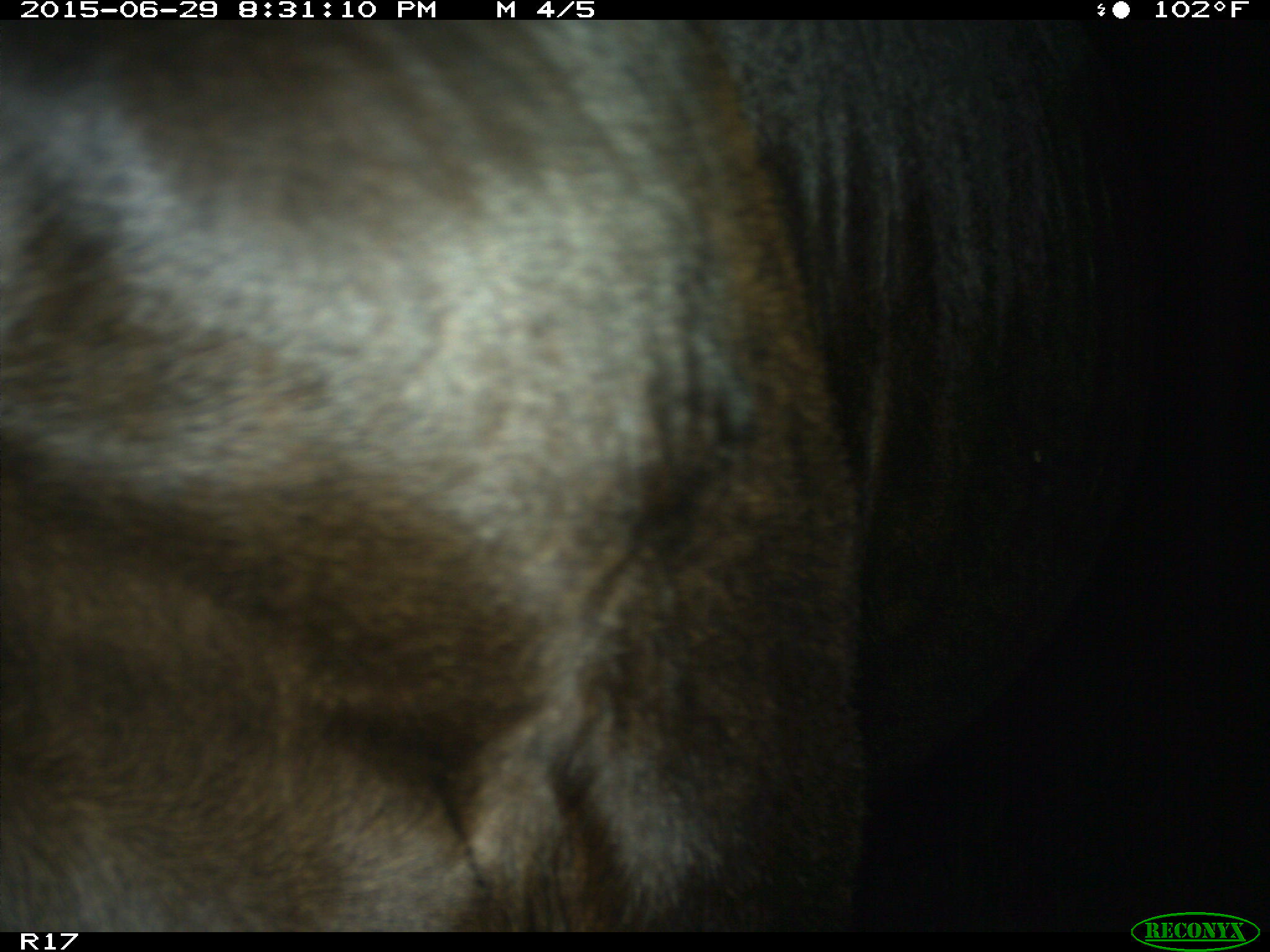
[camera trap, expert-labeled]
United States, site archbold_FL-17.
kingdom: Animalia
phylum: Chordata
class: Mammalia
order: Artiodactyla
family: Bovidae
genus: Bos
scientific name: Bos taurus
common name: domestic cow